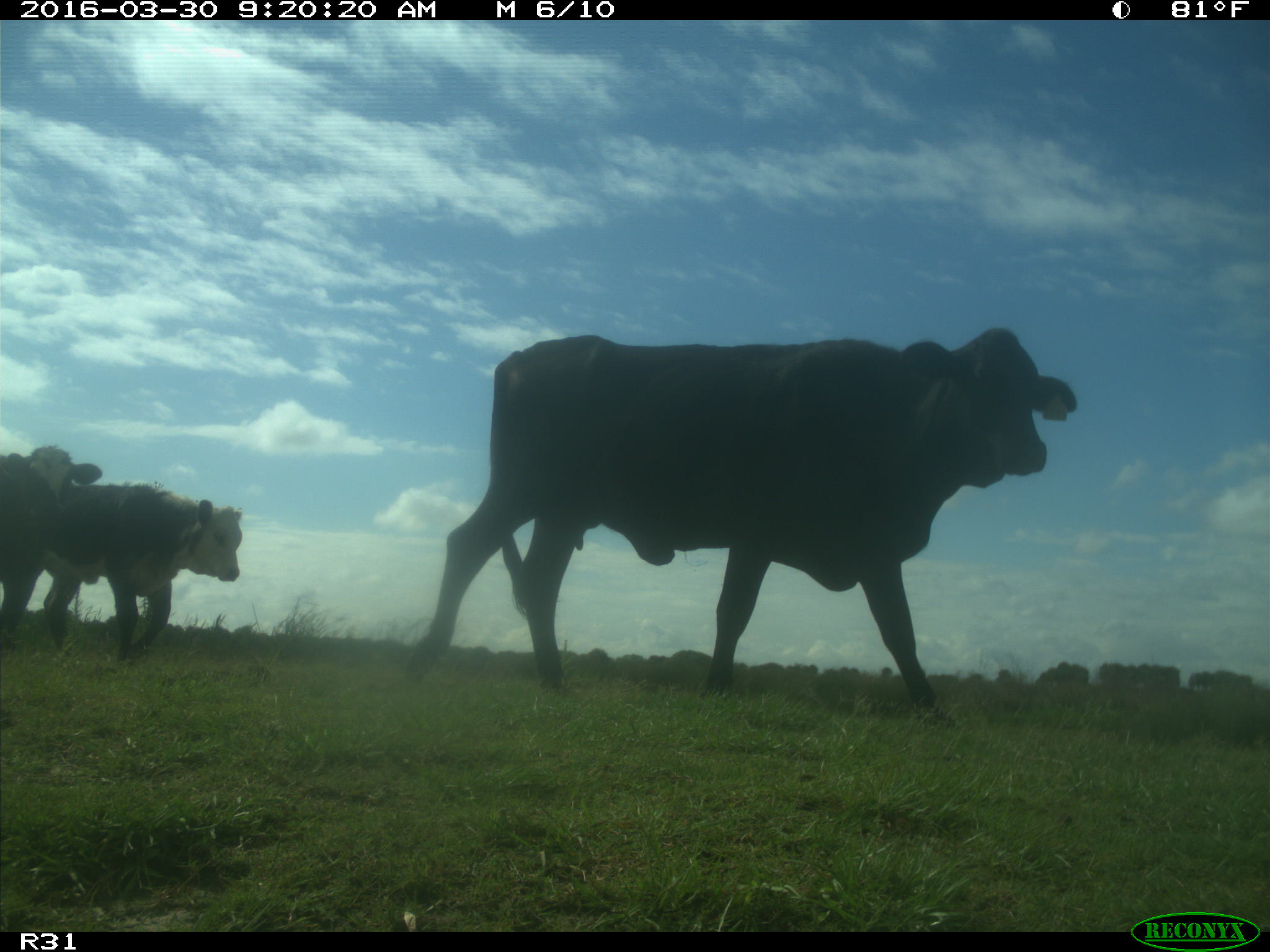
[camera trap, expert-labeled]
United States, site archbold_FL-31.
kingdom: Animalia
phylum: Chordata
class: Mammalia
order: Artiodactyla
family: Bovidae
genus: Bos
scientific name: Bos taurus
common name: domestic cow